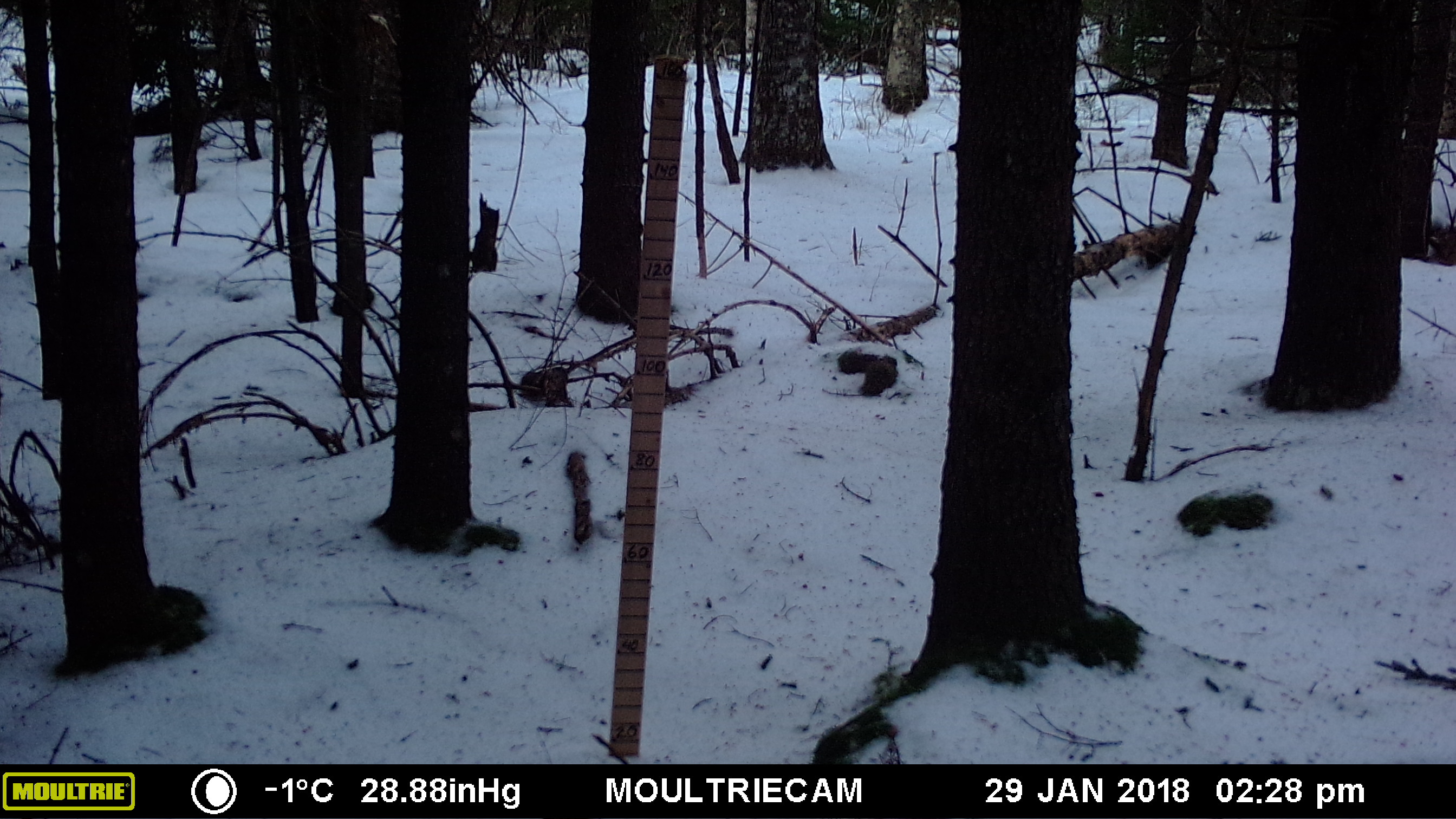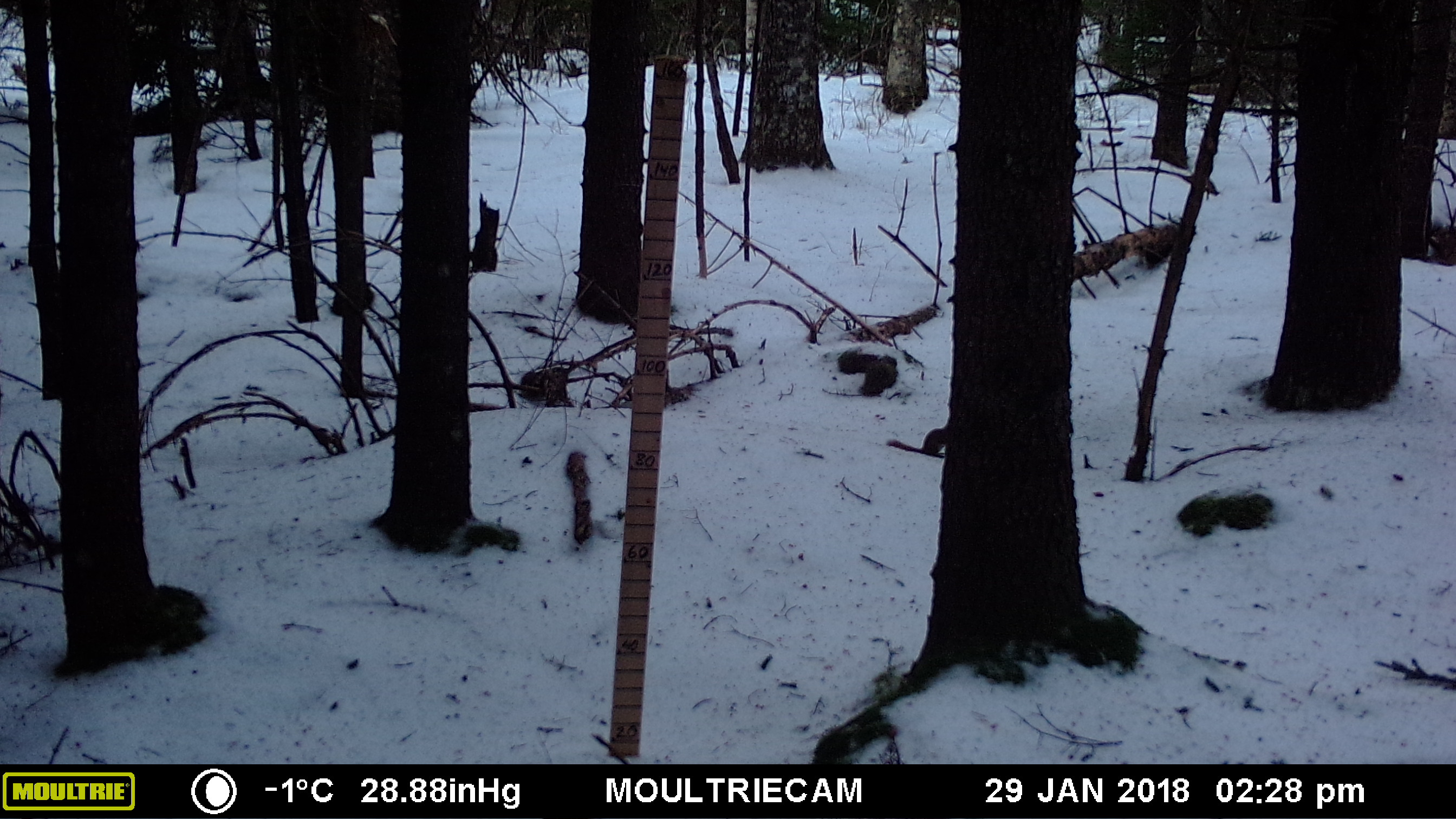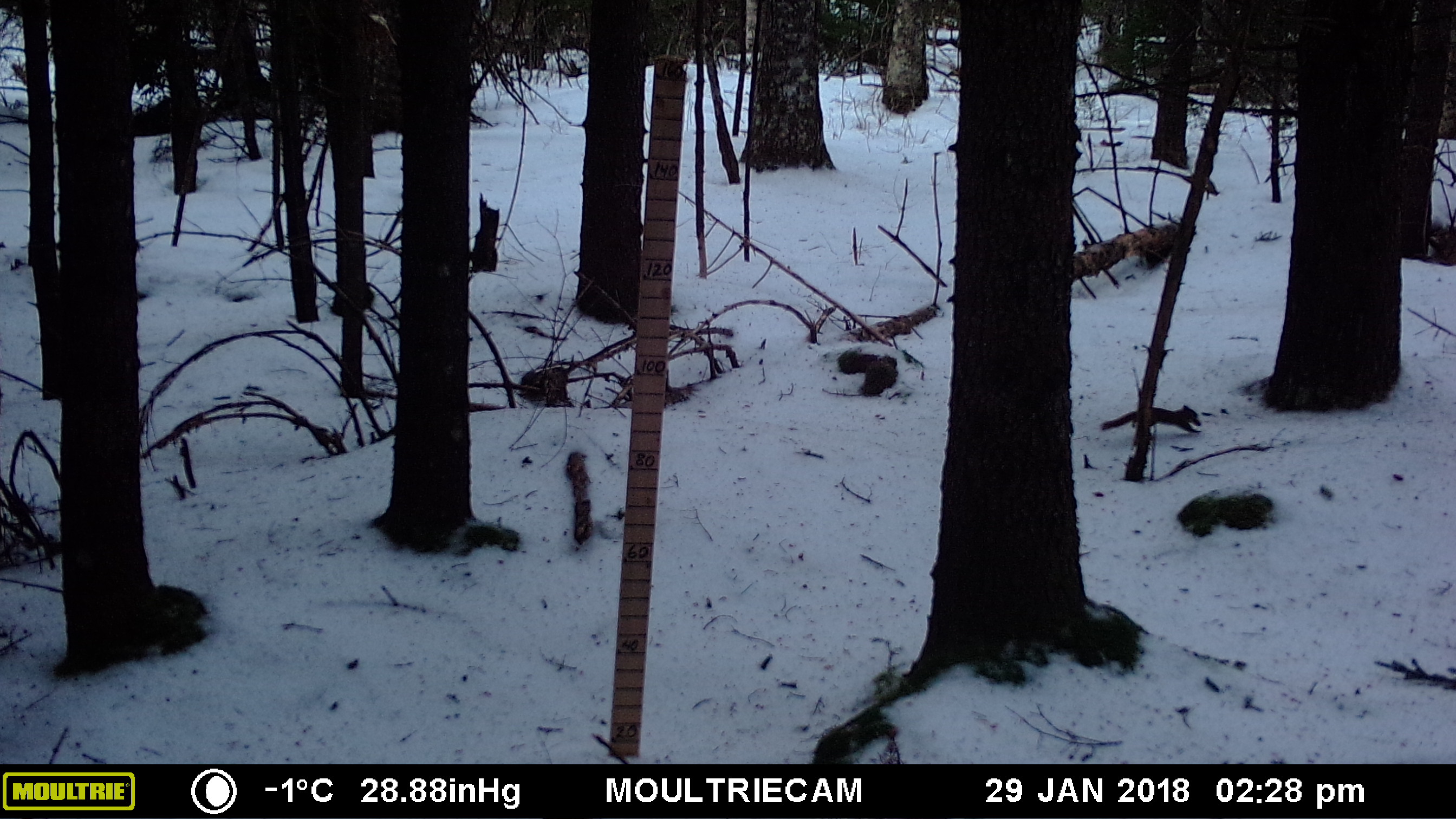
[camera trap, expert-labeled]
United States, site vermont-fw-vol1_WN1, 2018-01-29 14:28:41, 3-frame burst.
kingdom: Animalia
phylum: Chordata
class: Mammalia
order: Rodentia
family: Sciuridae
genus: Tamiasciurus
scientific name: Tamiasciurus hudsonicus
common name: red squirrel